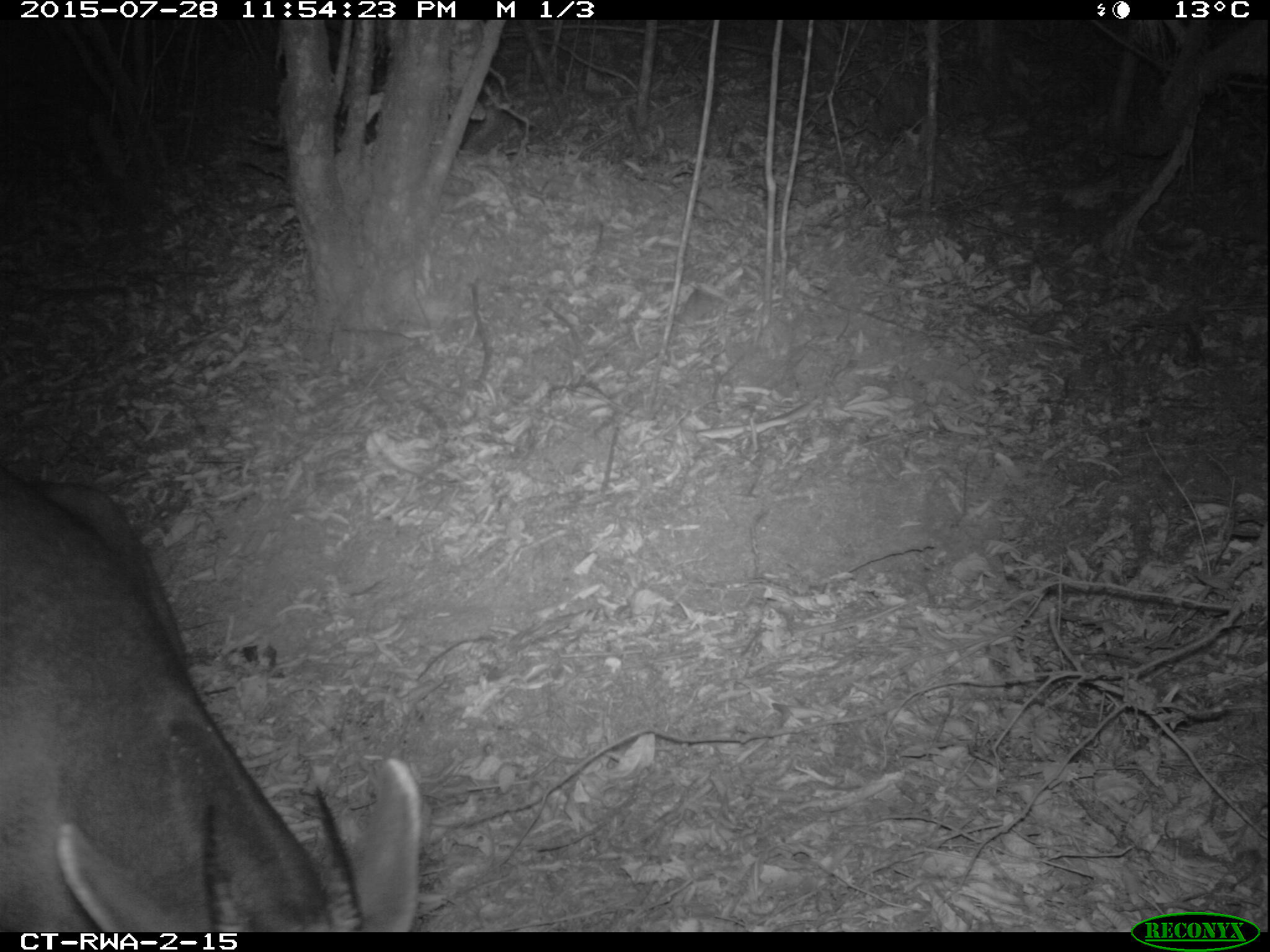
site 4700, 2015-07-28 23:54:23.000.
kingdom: Animalia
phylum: Chordata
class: Mammalia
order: Artiodactyla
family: Bovidae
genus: Cephalophus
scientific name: Cephalophus silvicultor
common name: light-backed duiker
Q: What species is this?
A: Cephalophus silvicultor (light-backed duiker).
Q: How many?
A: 1.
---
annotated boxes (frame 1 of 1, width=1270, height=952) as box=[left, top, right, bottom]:
cephalophus silvicultor: box=[1, 462, 428, 928]